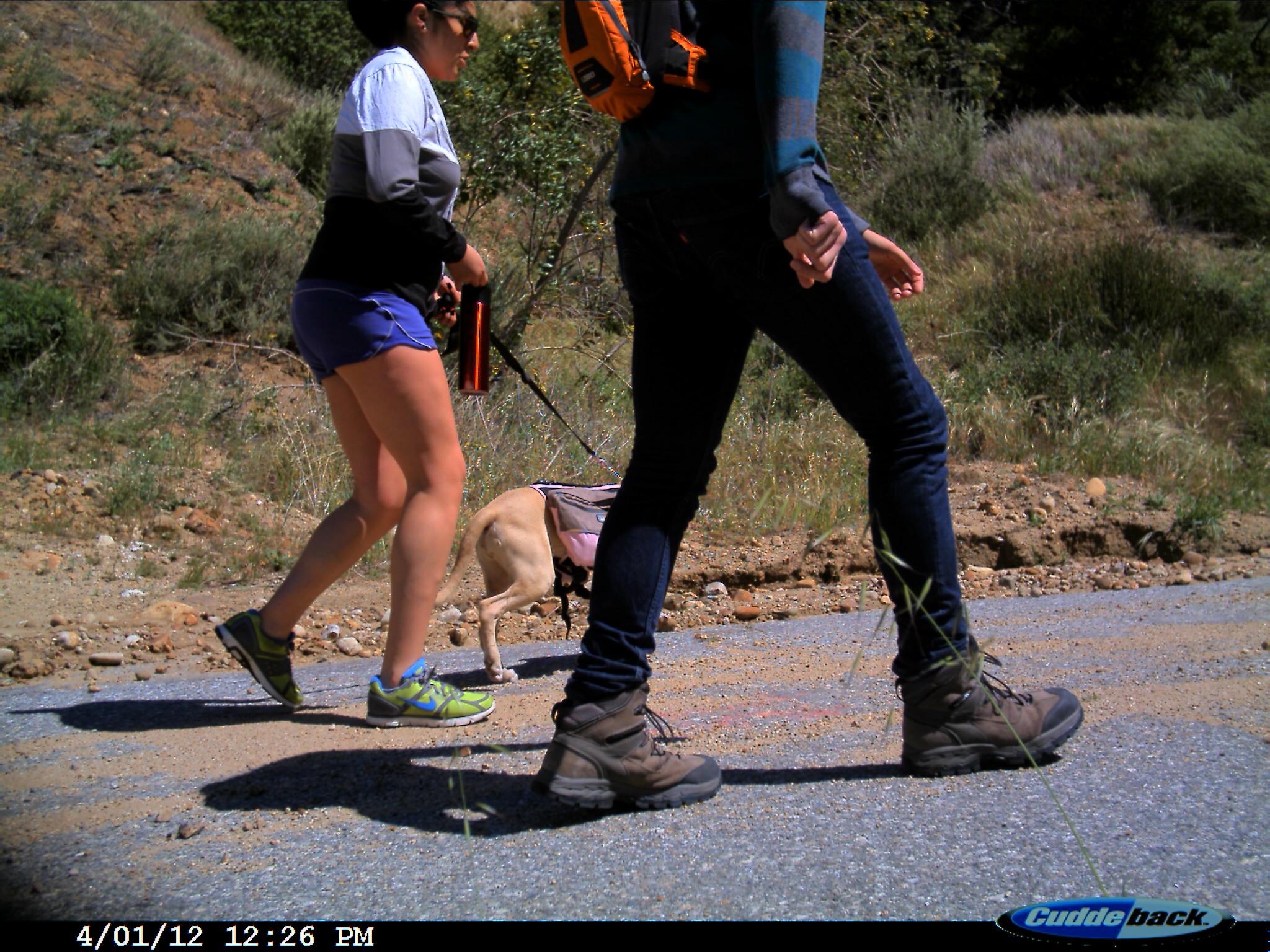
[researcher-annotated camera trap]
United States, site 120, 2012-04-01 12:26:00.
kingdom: Animalia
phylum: Chordata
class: Mammalia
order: Carnivora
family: Canidae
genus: Canis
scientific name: Canis familiaris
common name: domestic dog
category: dog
Dog (domestic dog) (Canis familiaris).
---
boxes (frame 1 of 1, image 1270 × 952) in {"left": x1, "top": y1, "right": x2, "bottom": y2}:
dog: {"left": 430, "top": 473, "right": 675, "bottom": 690}